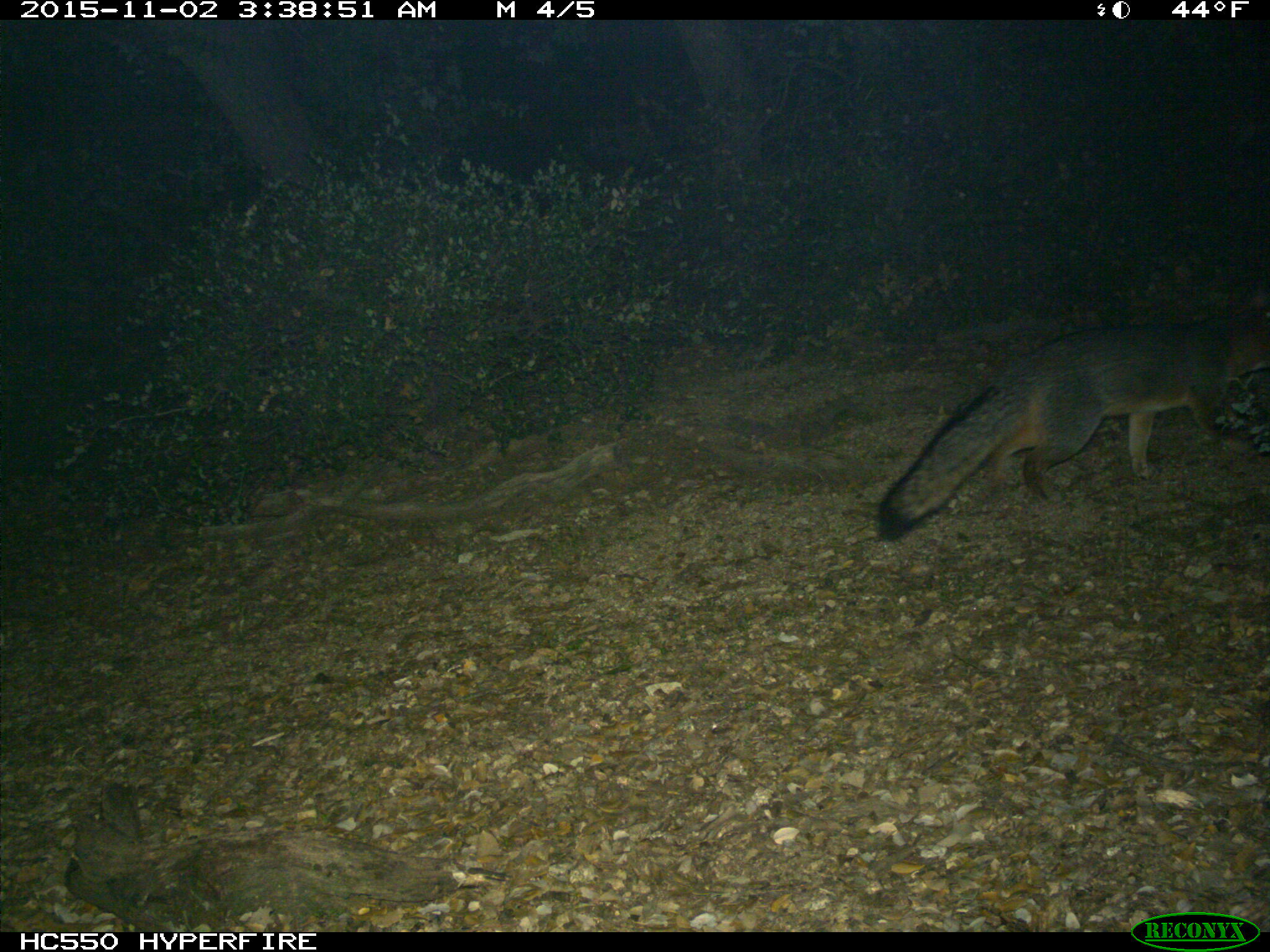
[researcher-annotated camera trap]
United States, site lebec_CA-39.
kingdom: Animalia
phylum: Chordata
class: Mammalia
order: Carnivora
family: Canidae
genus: Urocyon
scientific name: Urocyon cinereoargenteus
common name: gray fox